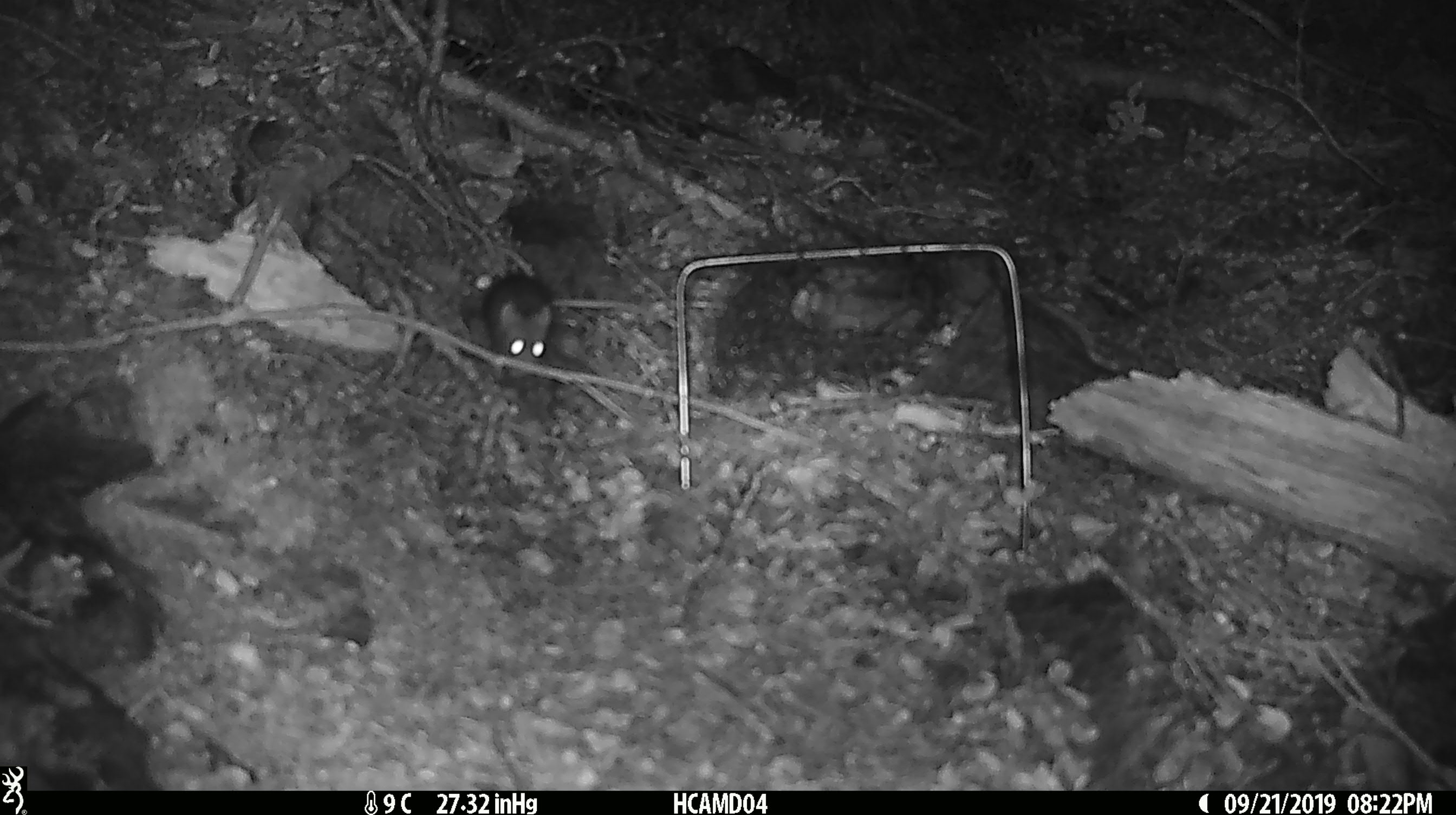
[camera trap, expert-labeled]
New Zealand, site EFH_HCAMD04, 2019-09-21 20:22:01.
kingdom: Animalia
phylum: Chordata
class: Mammalia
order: Rodentia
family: Muridae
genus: Mus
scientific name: Mus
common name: mouse